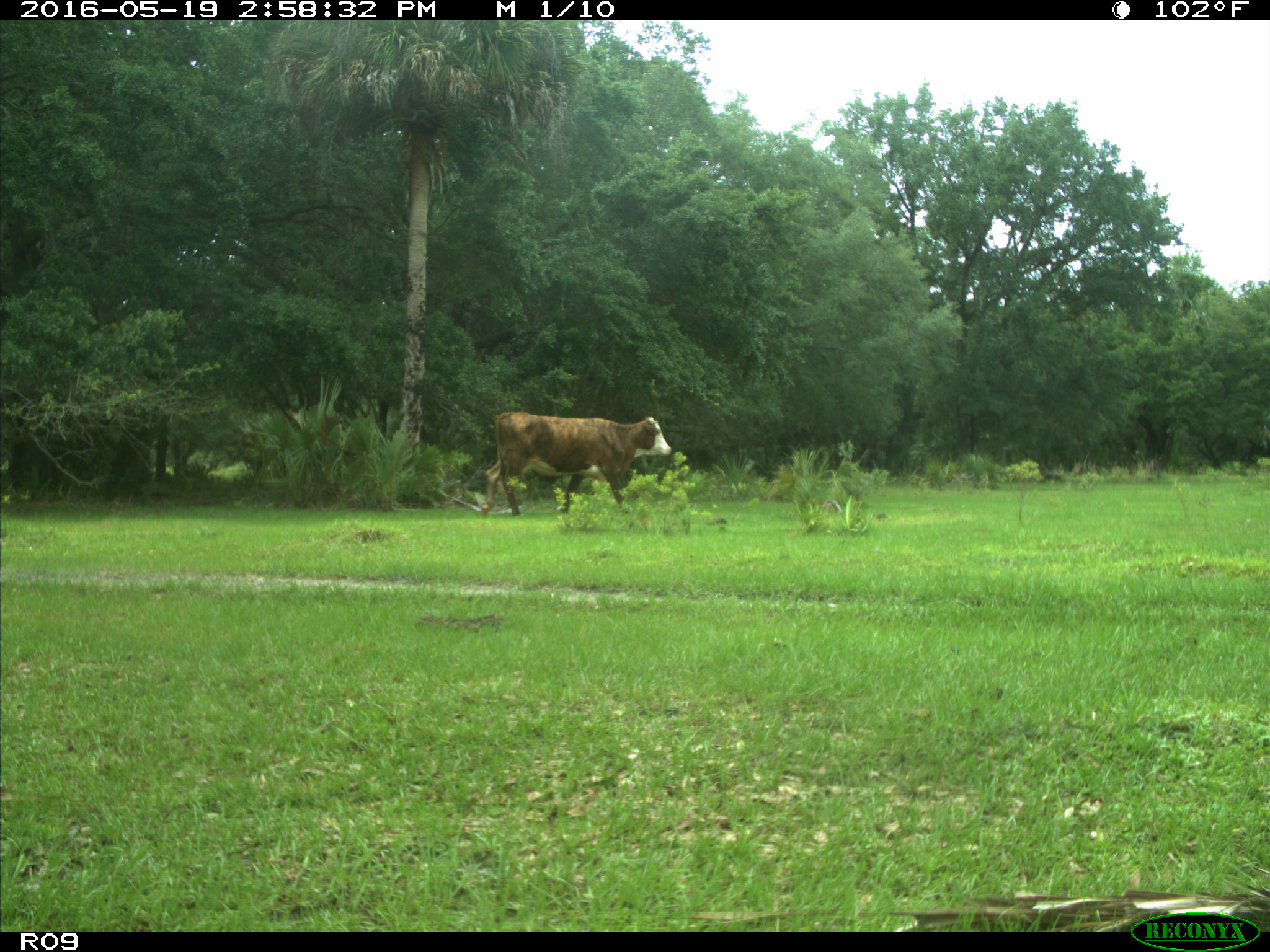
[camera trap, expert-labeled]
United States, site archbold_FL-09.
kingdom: Animalia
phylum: Chordata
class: Mammalia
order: Artiodactyla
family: Bovidae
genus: Bos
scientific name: Bos taurus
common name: domestic cow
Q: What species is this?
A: Bos taurus (domestic cow).